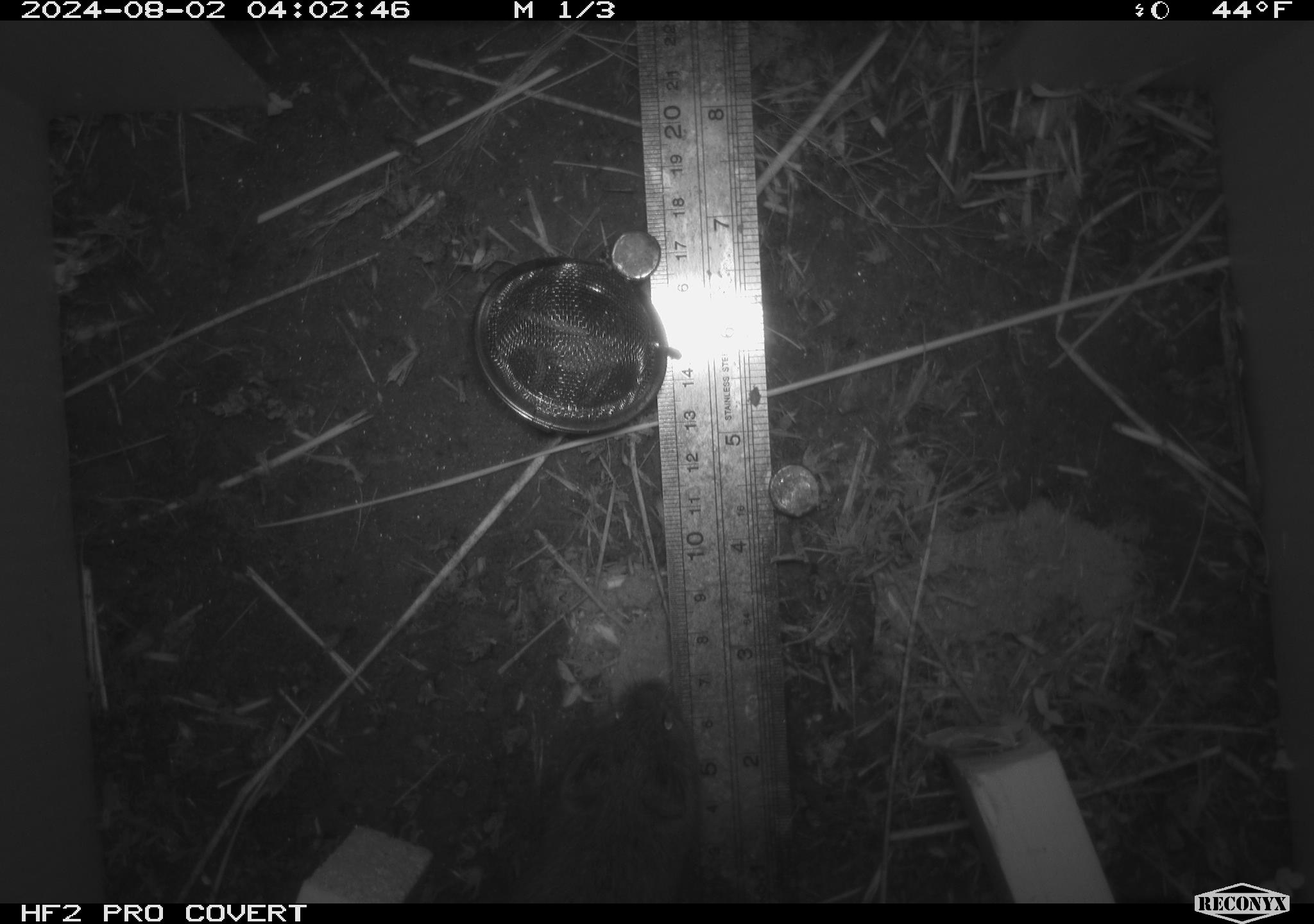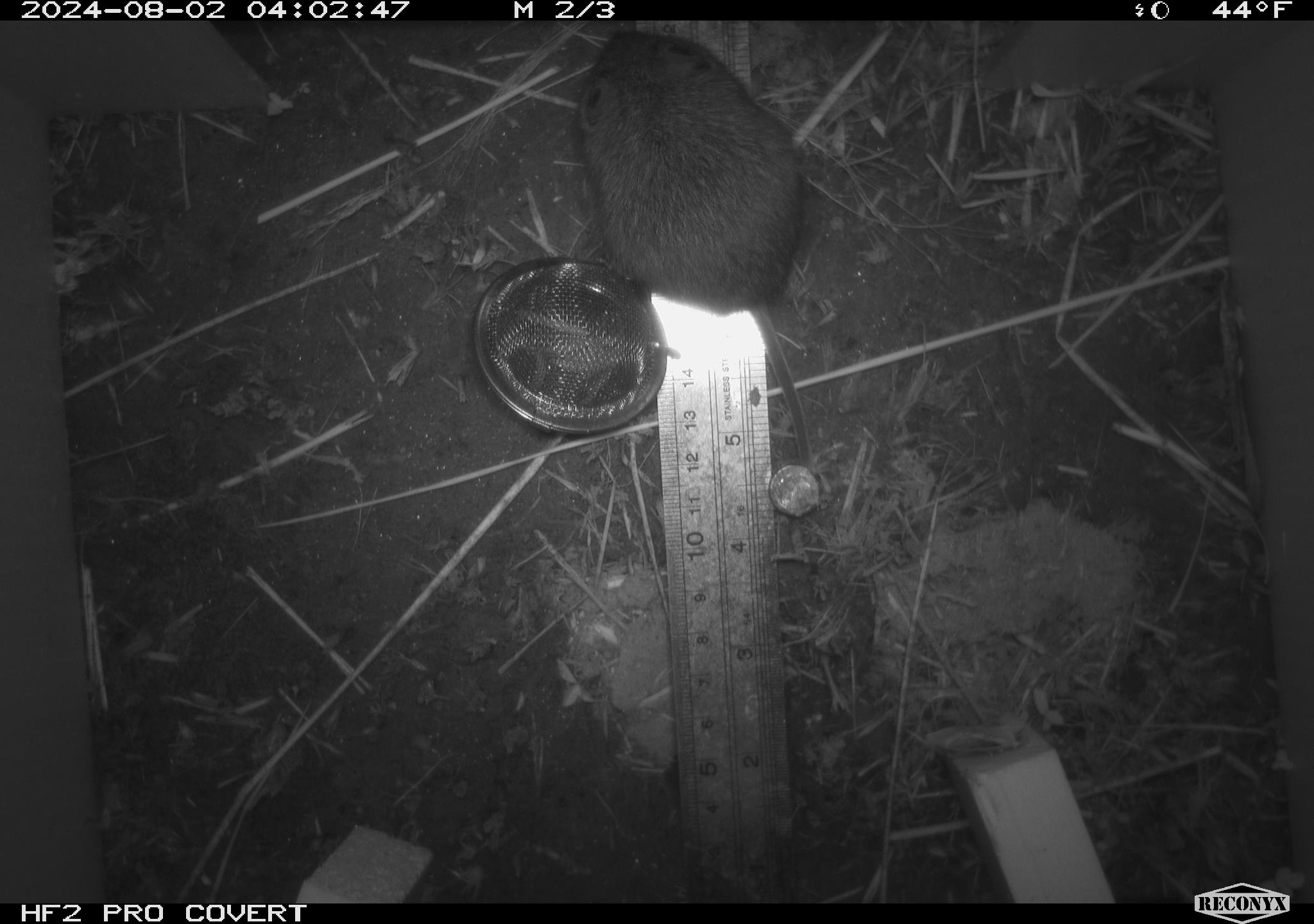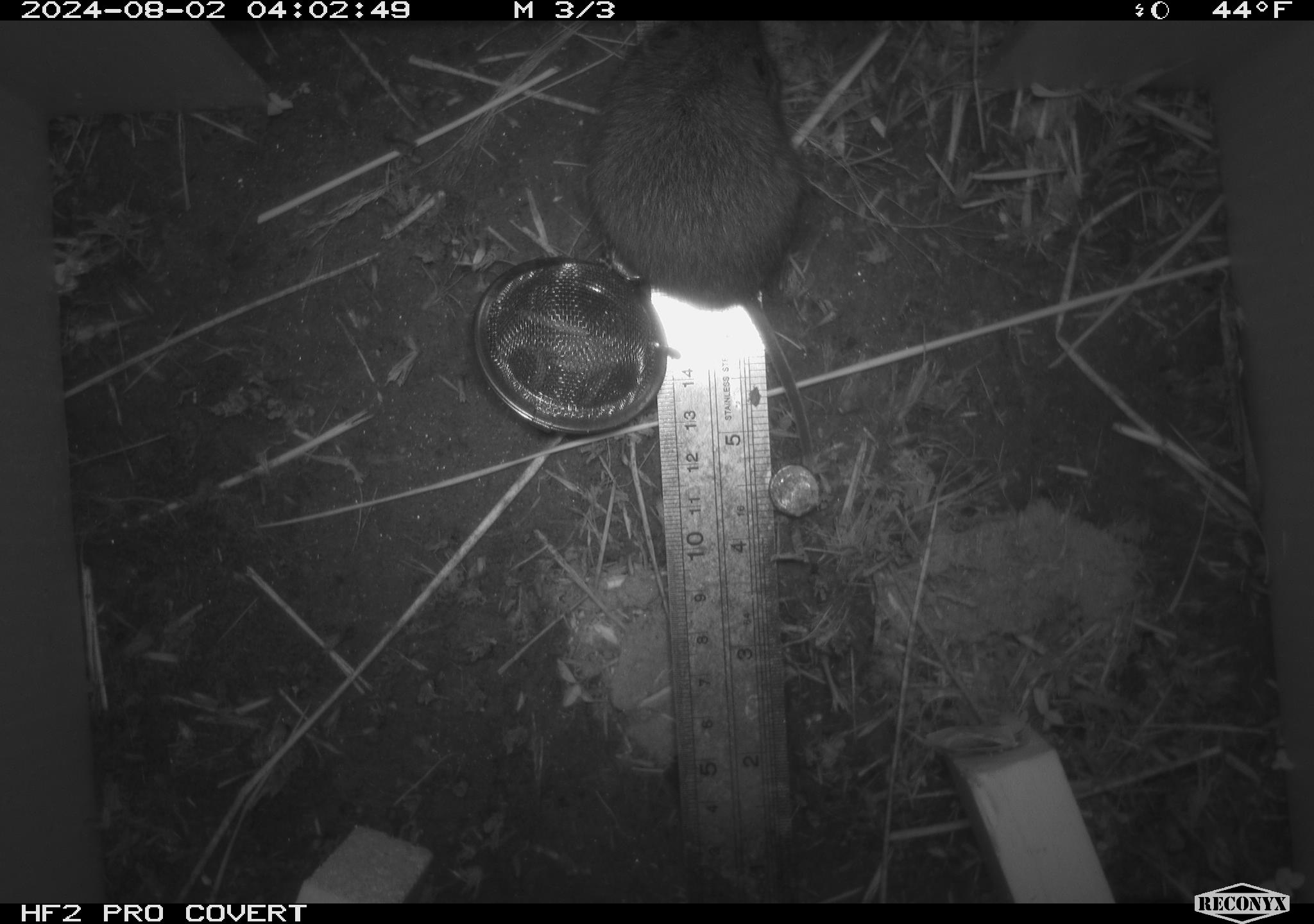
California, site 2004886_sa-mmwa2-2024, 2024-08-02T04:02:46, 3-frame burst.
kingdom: Animalia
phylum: Chordata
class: Mammalia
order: Rodentia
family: Cricetidae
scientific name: Arvicolinae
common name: voles, lemmings, and muskrats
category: arvicolinae subfamily